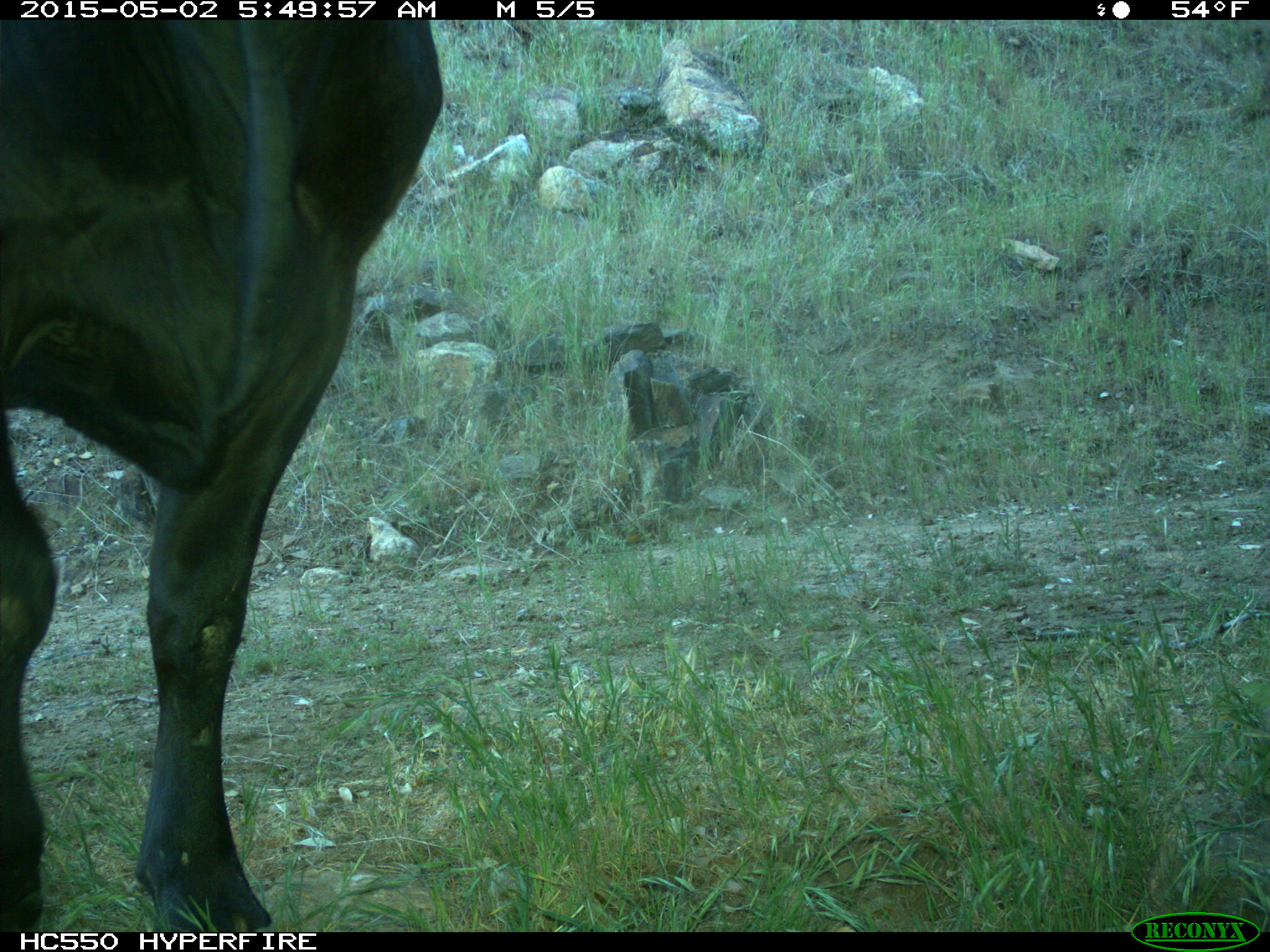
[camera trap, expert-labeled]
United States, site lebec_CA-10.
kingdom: Animalia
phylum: Chordata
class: Mammalia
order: Artiodactyla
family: Bovidae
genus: Bos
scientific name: Bos taurus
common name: domestic cow